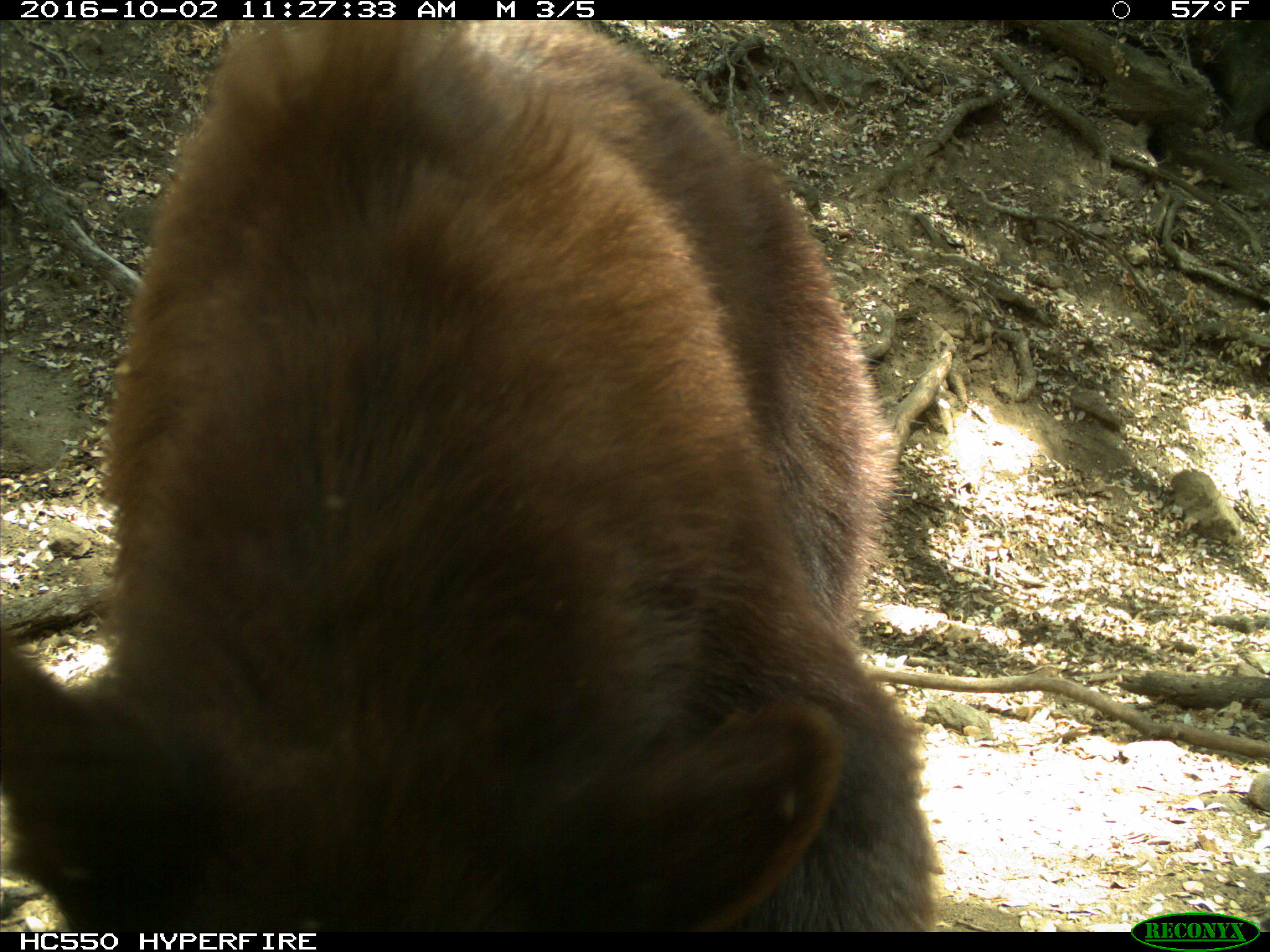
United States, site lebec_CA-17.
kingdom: Animalia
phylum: Chordata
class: Mammalia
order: Carnivora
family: Ursidae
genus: Ursus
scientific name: Ursus americanus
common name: american black bear